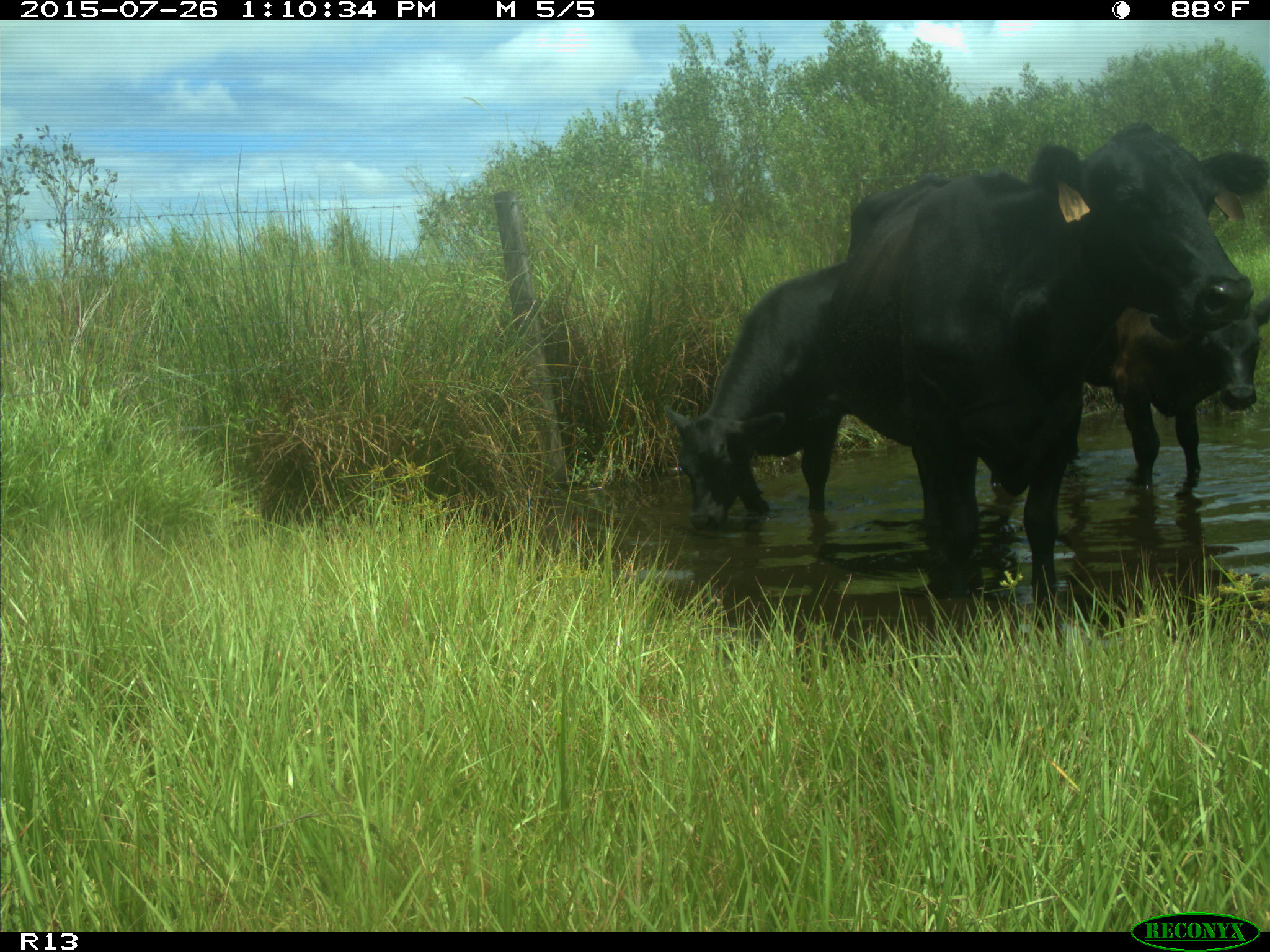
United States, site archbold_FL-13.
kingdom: Animalia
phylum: Chordata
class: Mammalia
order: Artiodactyla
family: Bovidae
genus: Bos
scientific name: Bos taurus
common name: domestic cow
Bos taurus (domestic cow).